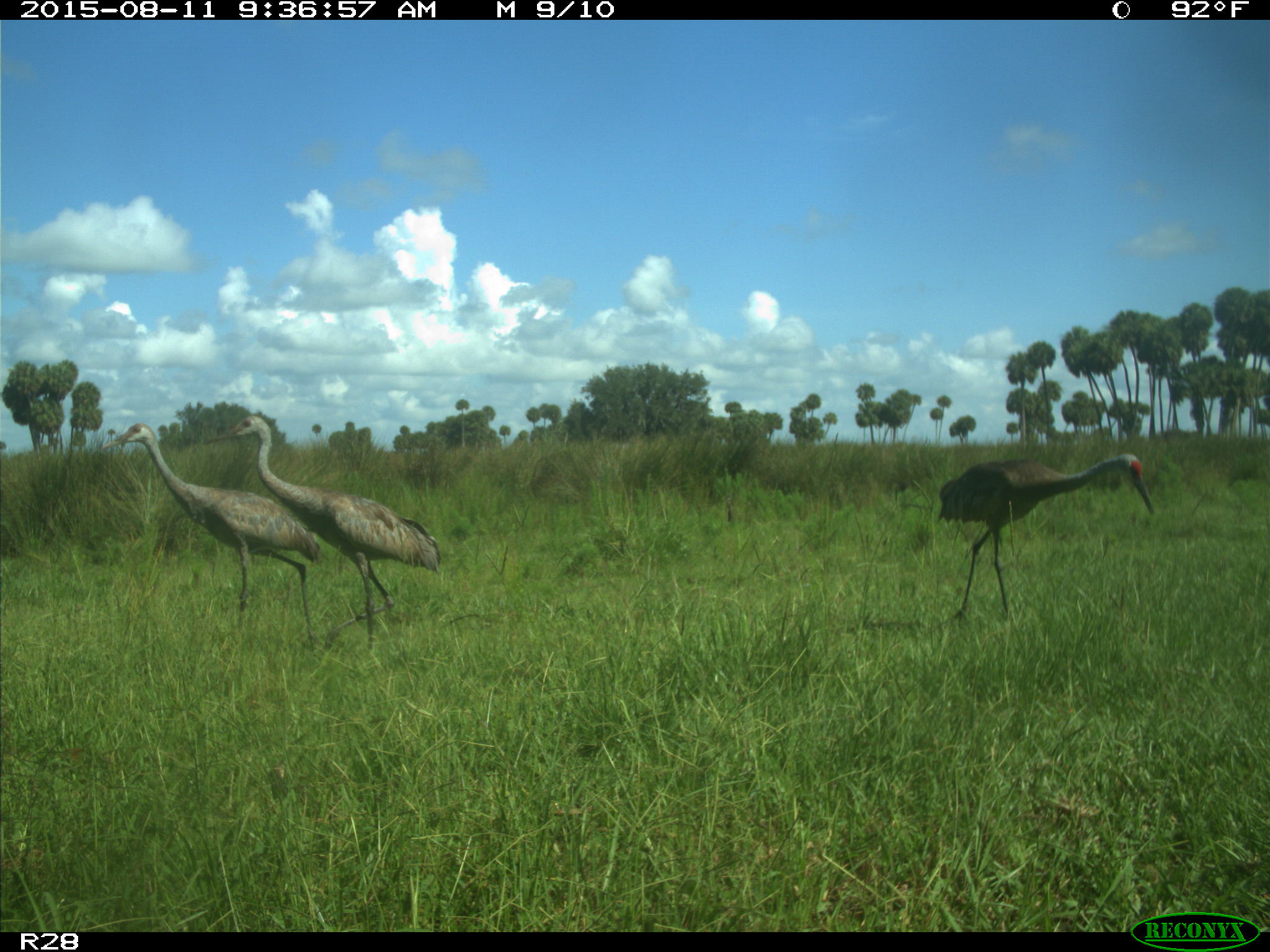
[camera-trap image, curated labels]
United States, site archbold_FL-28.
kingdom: Animalia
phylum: Chordata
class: Aves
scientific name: Aves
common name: birds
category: unidentified bird